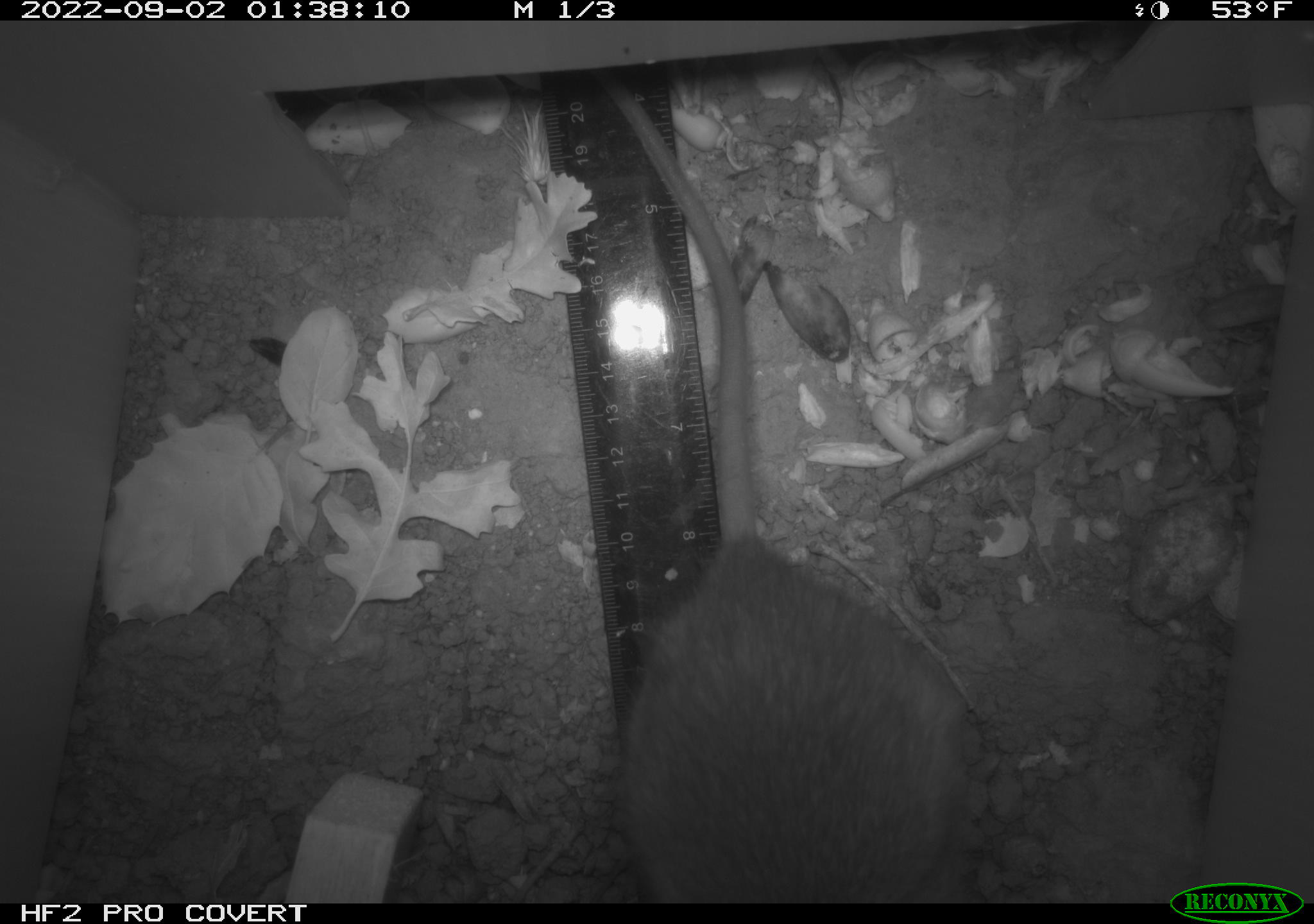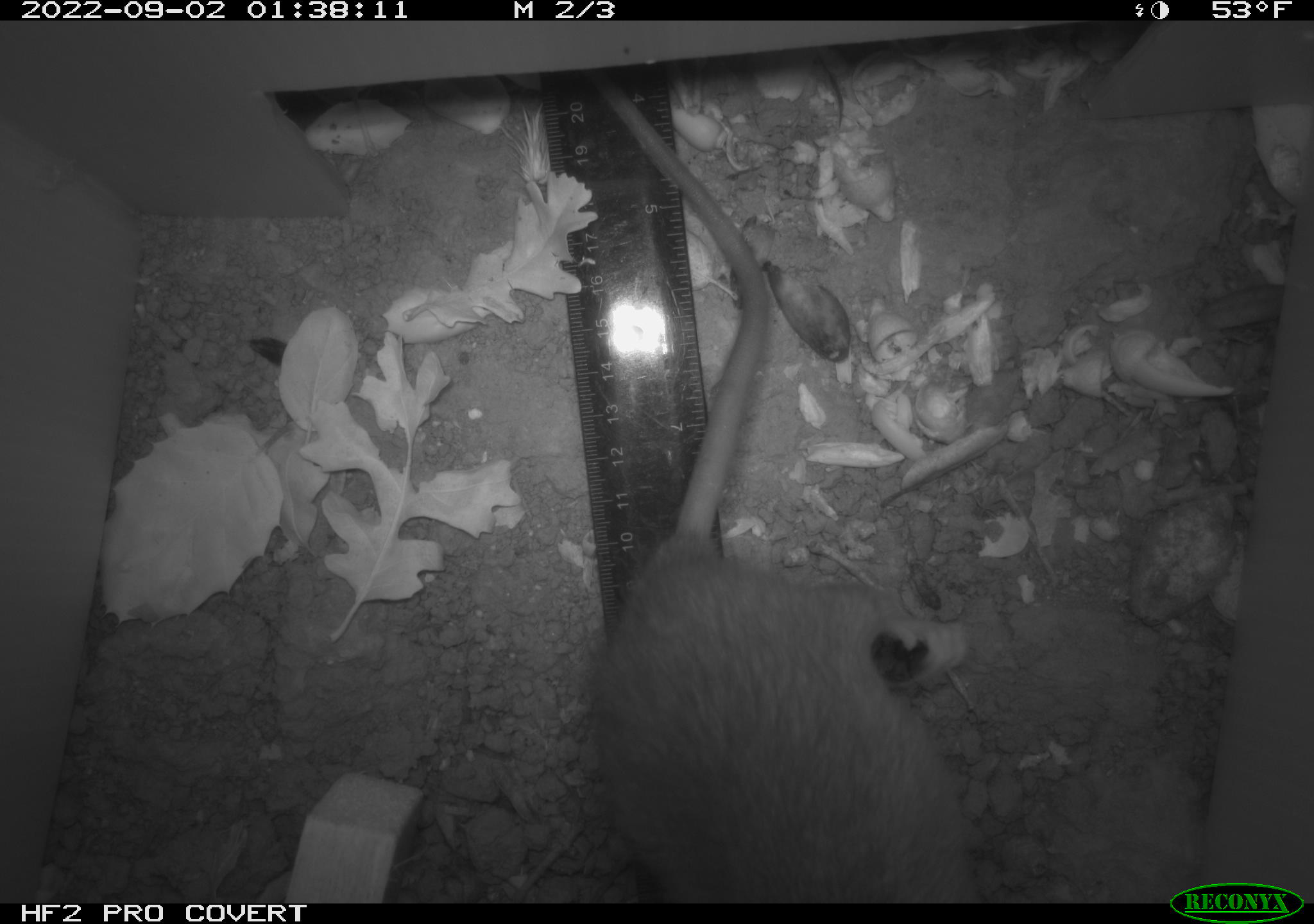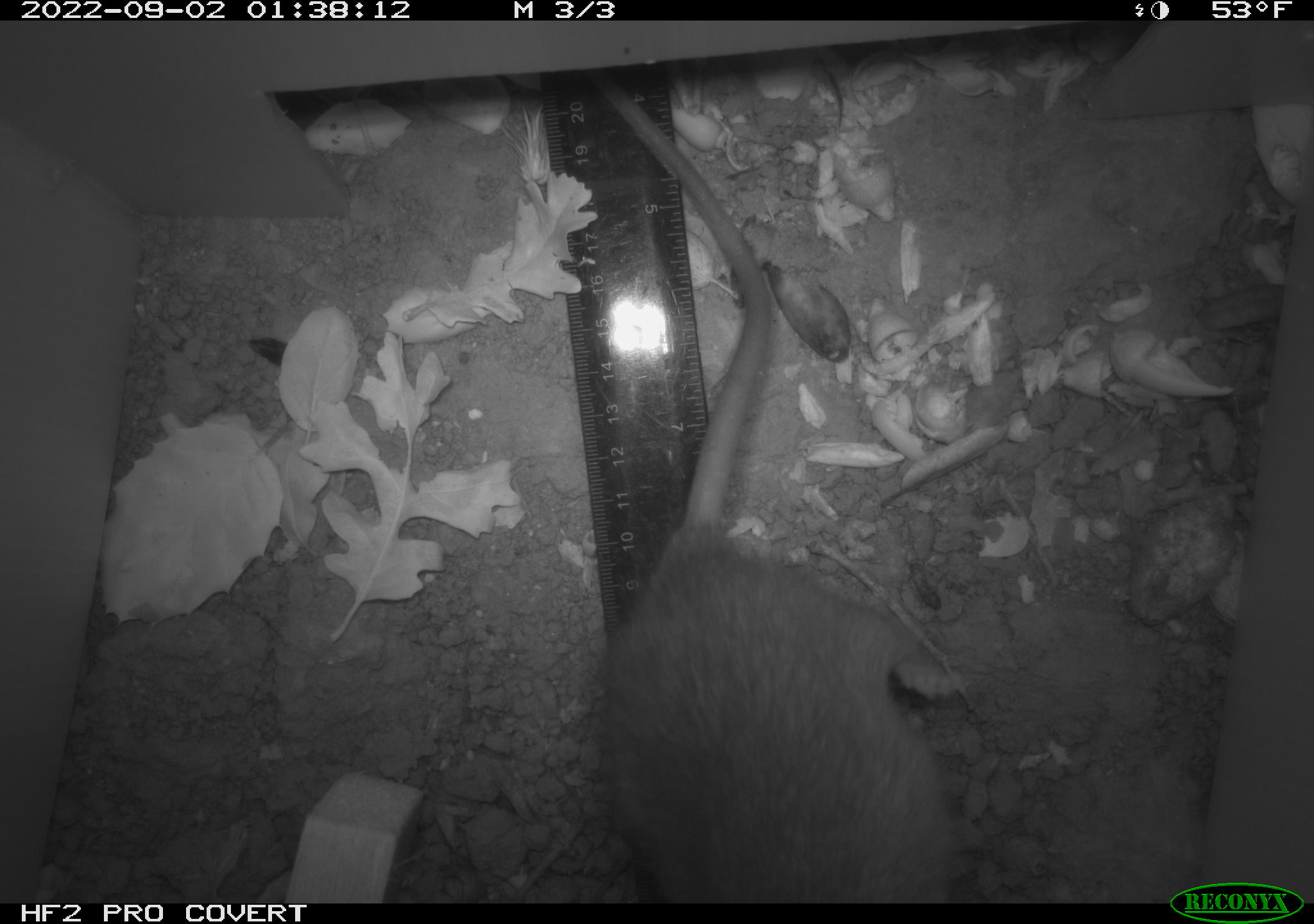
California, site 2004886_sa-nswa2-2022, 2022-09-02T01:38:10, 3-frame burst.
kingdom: Animalia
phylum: Chordata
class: Mammalia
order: Rodentia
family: Muridae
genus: Rattus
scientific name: Rattus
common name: rat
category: rattus species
Rattus species (rat) (Rattus).